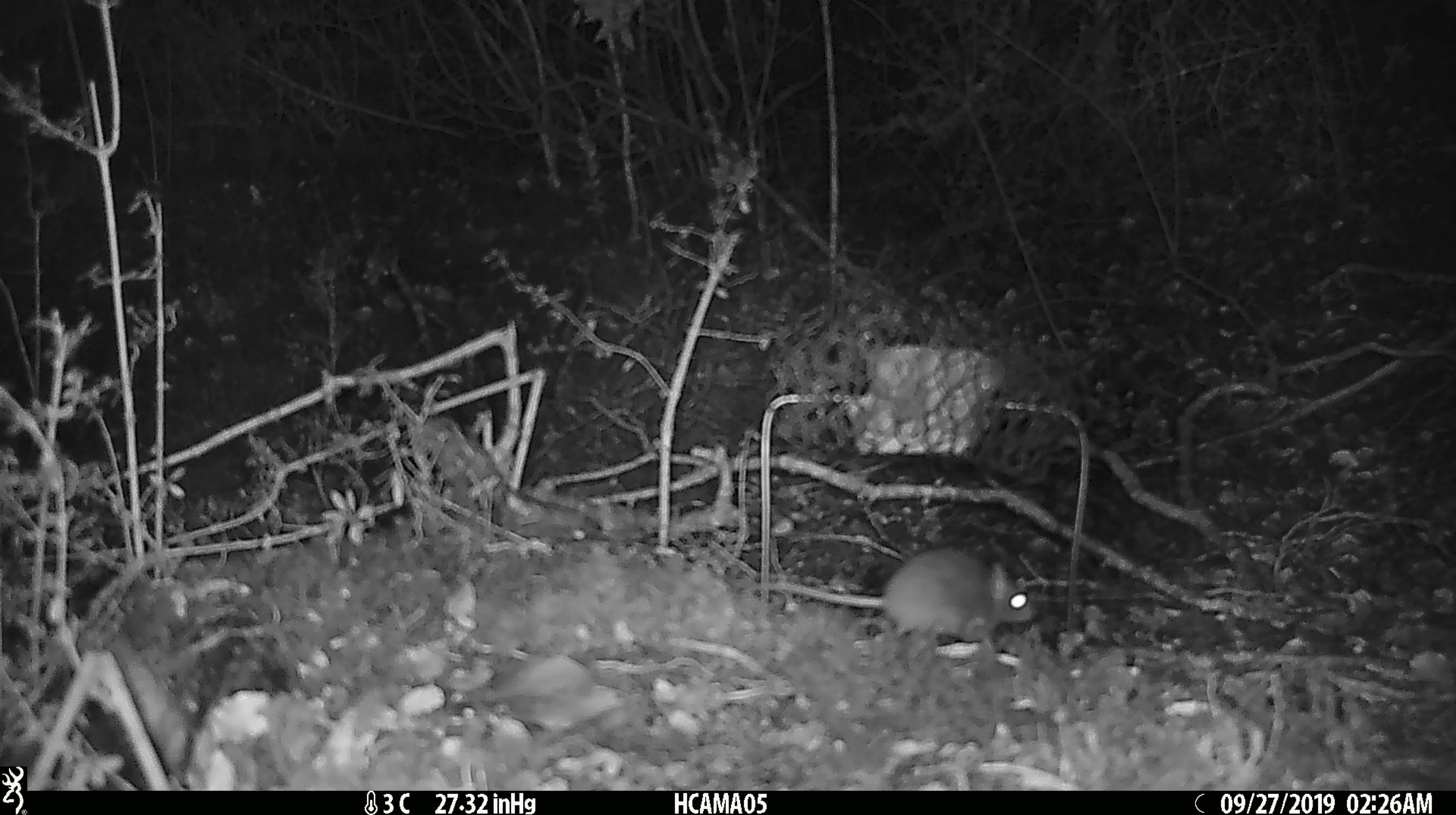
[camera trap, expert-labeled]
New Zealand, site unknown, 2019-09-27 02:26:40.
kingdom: Animalia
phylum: Chordata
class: Mammalia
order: Rodentia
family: Muridae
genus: Mus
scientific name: Mus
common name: mouse